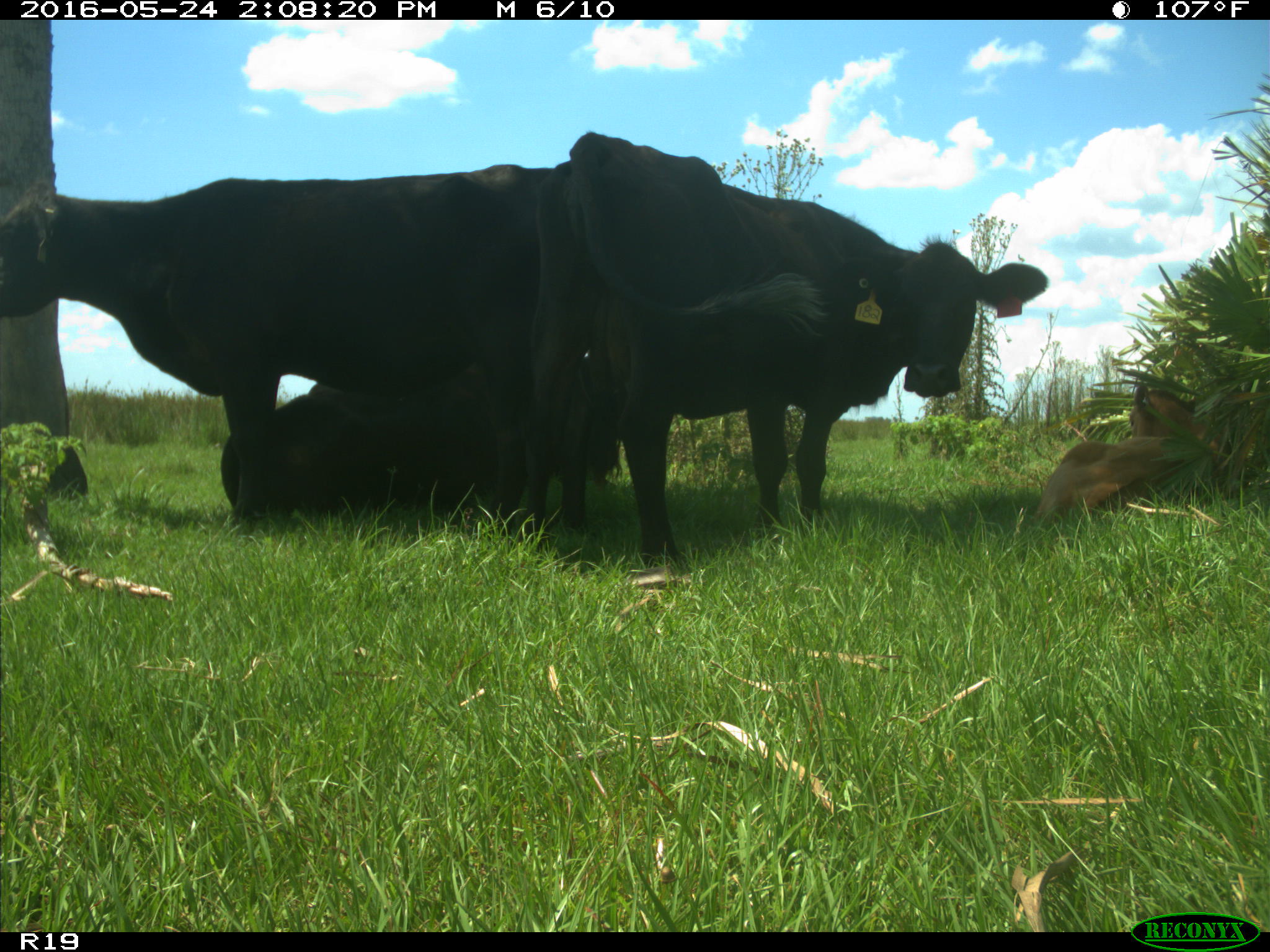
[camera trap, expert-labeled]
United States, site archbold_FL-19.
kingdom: Animalia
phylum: Chordata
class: Mammalia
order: Artiodactyla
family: Bovidae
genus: Bos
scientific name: Bos taurus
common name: domestic cow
Bos taurus (domestic cow).